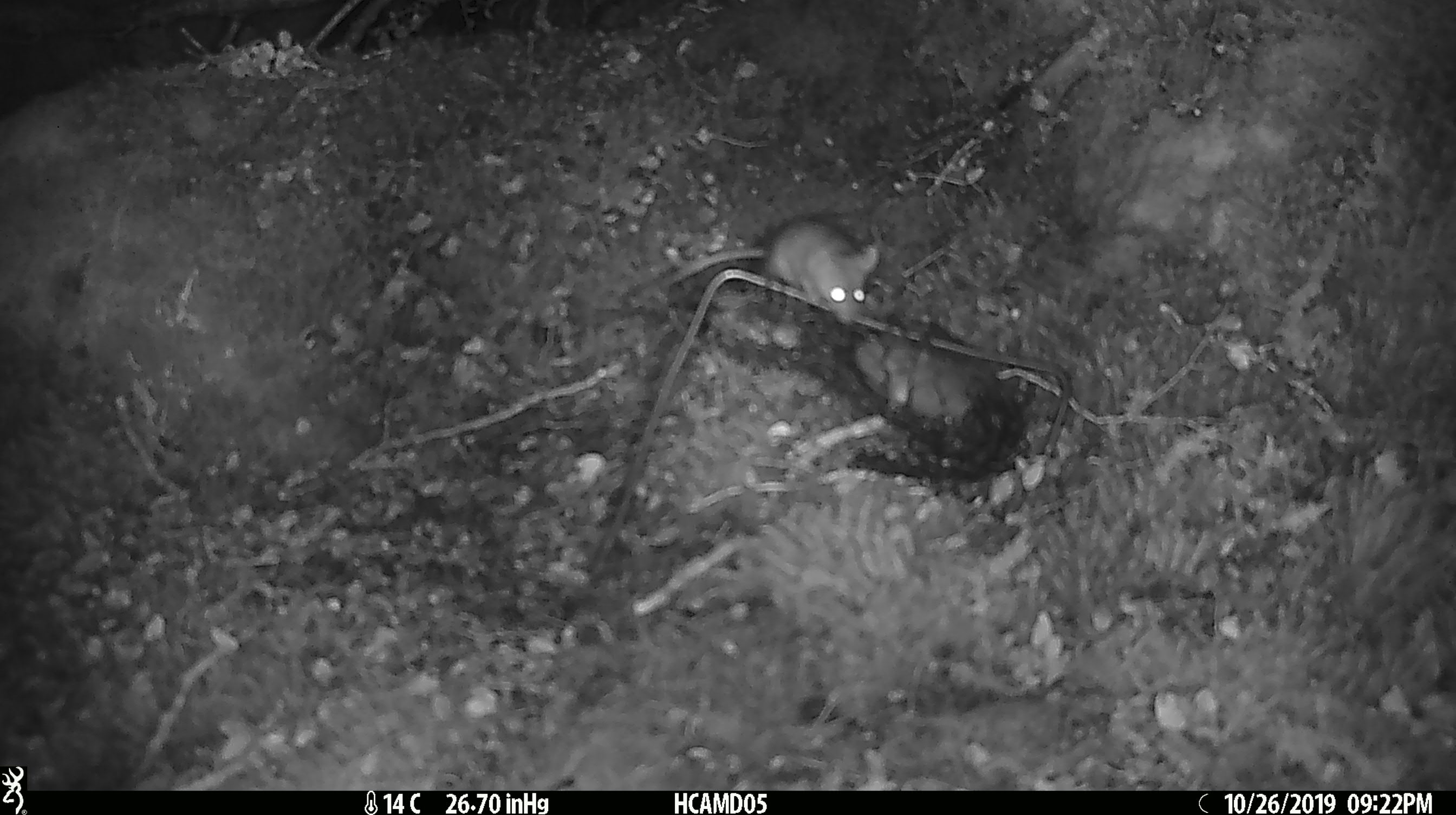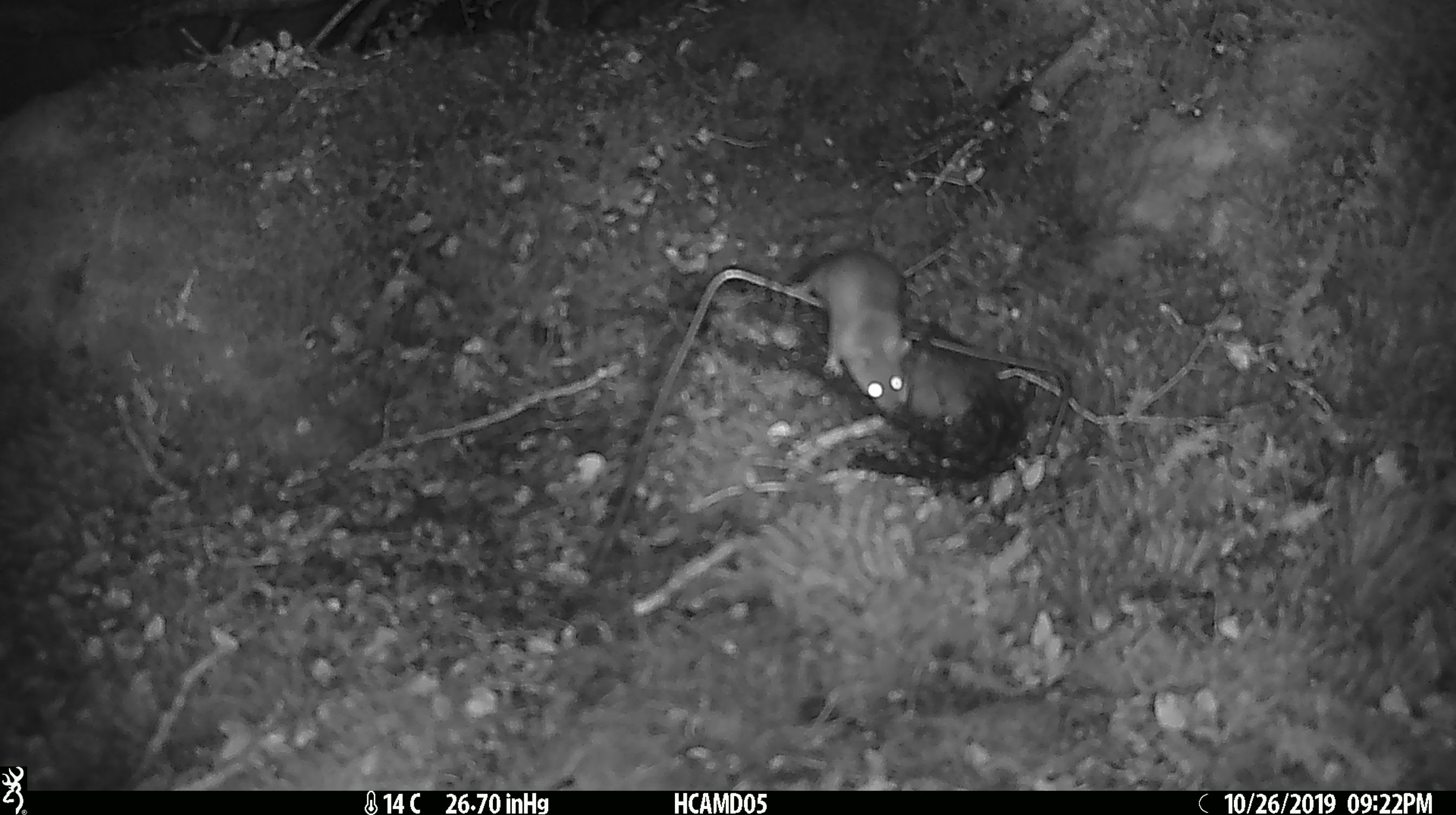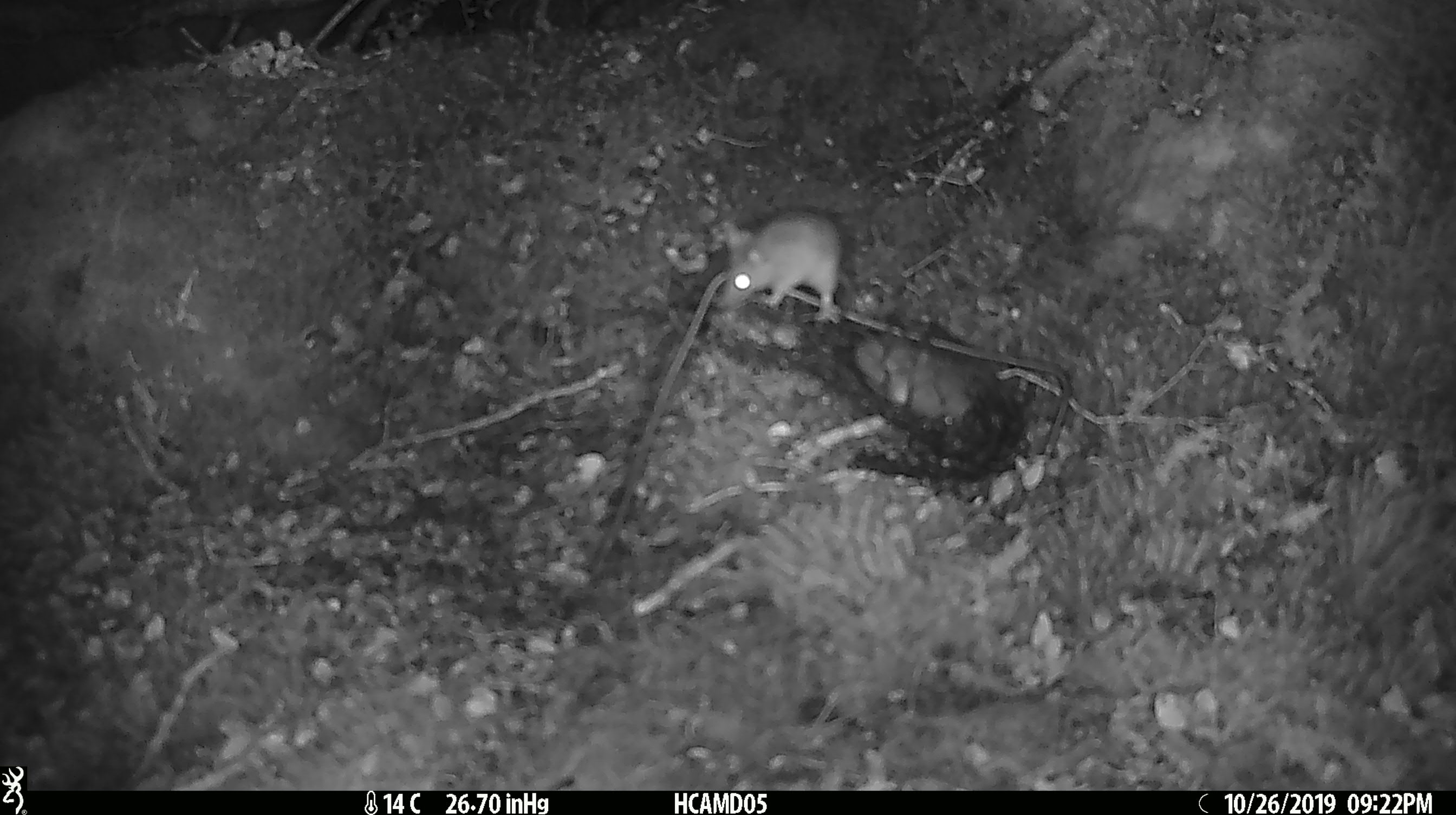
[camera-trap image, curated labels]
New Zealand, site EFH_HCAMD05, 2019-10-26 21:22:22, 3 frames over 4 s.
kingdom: Animalia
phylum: Chordata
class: Mammalia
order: Rodentia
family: Muridae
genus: Mus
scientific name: Mus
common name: mouse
Mouse (Mus).